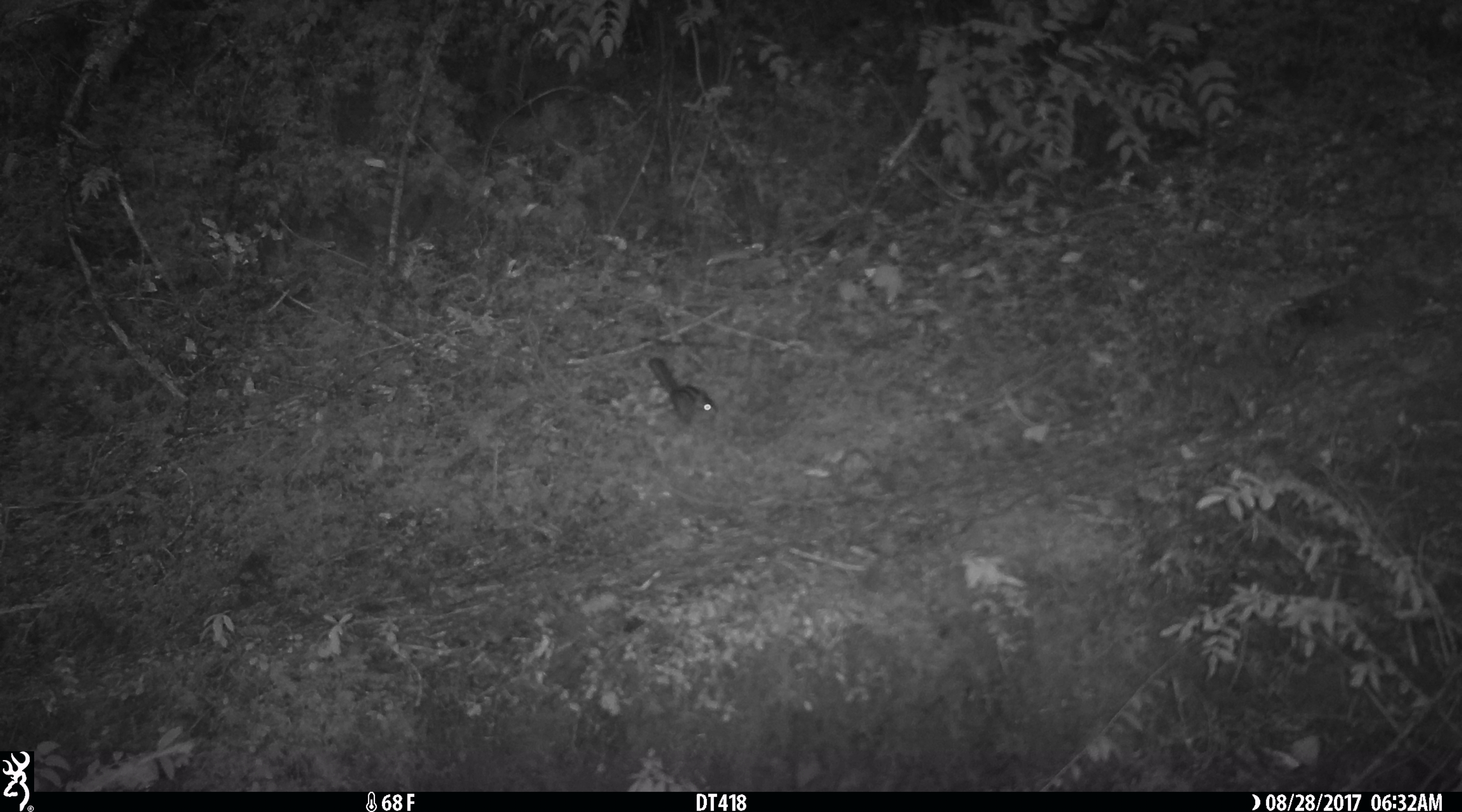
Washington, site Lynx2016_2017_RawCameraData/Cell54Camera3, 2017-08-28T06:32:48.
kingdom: Animalia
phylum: Chordata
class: Mammalia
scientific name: Mammalia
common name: small mammal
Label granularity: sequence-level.